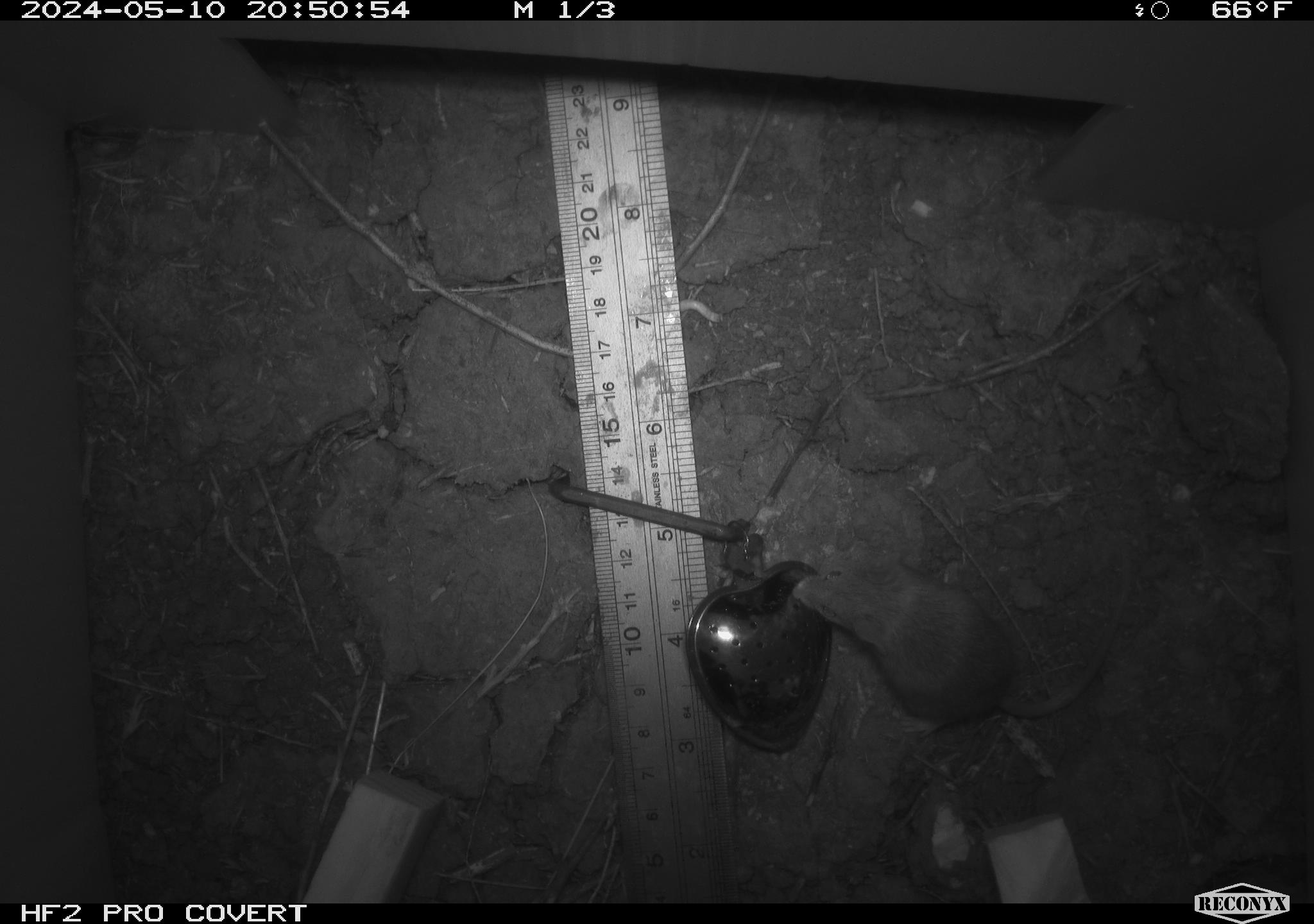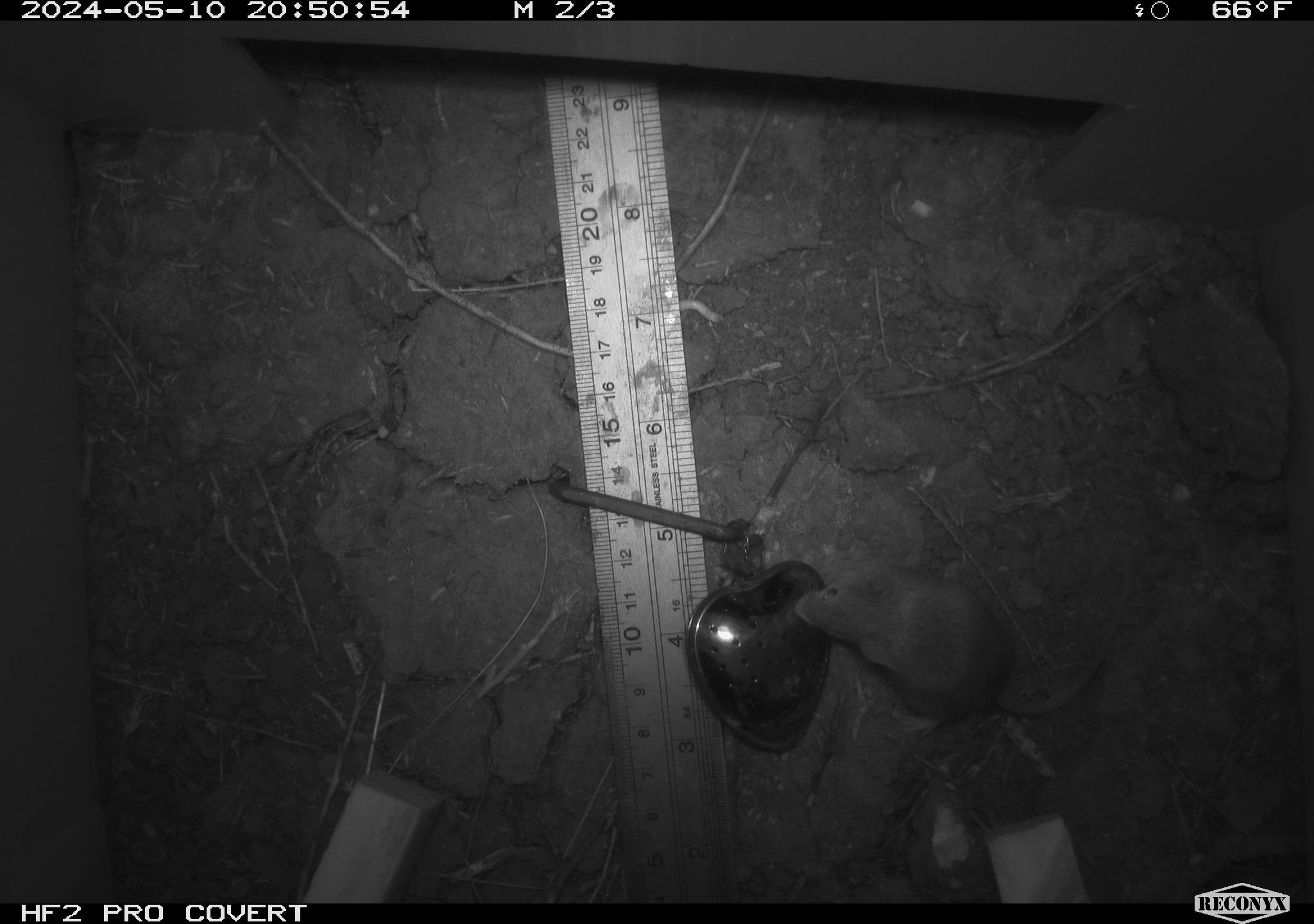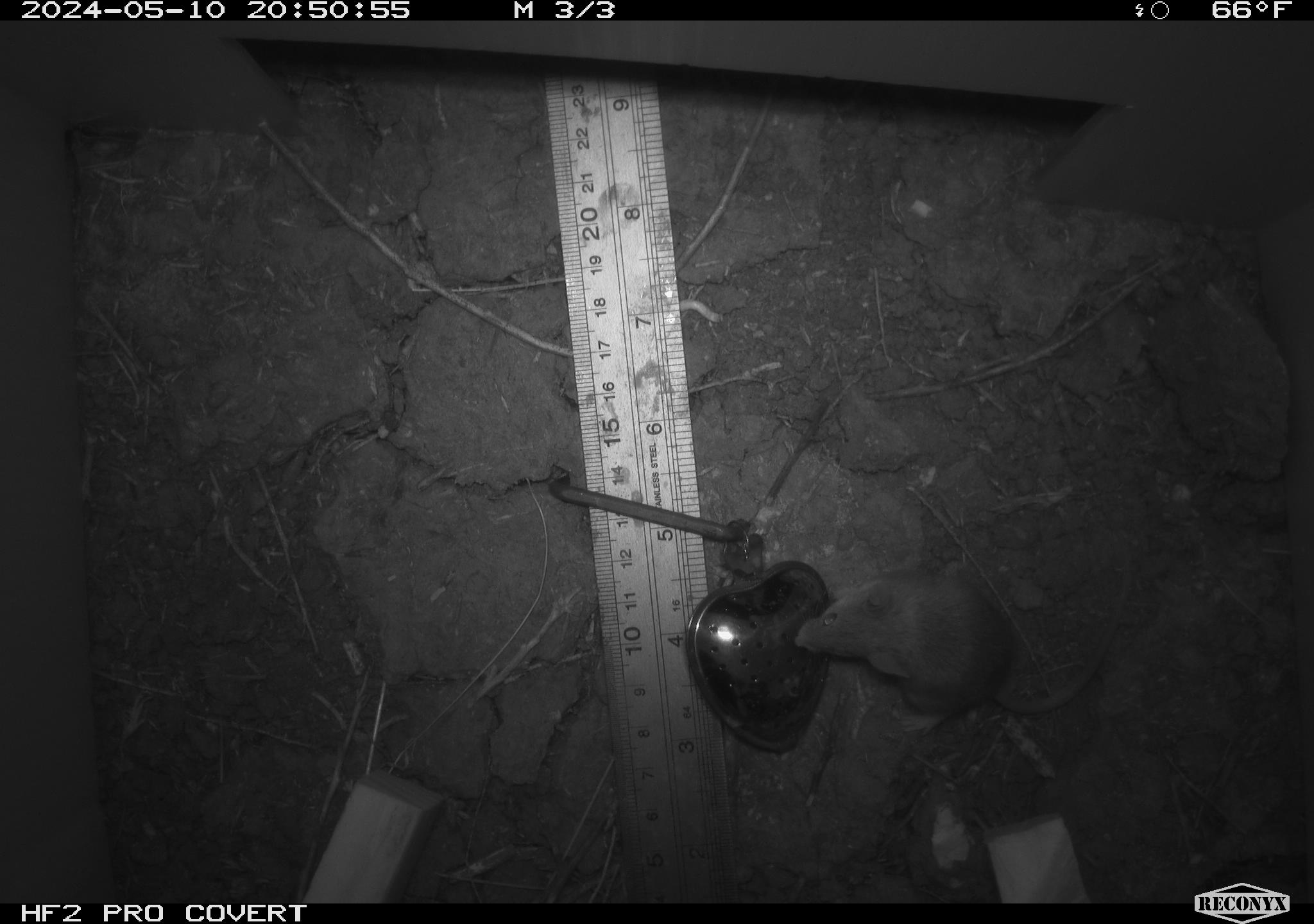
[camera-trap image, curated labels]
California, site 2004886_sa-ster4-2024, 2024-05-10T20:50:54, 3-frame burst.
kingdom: Animalia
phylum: Chordata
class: Mammalia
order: Rodentia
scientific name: Rodentia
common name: mouse species